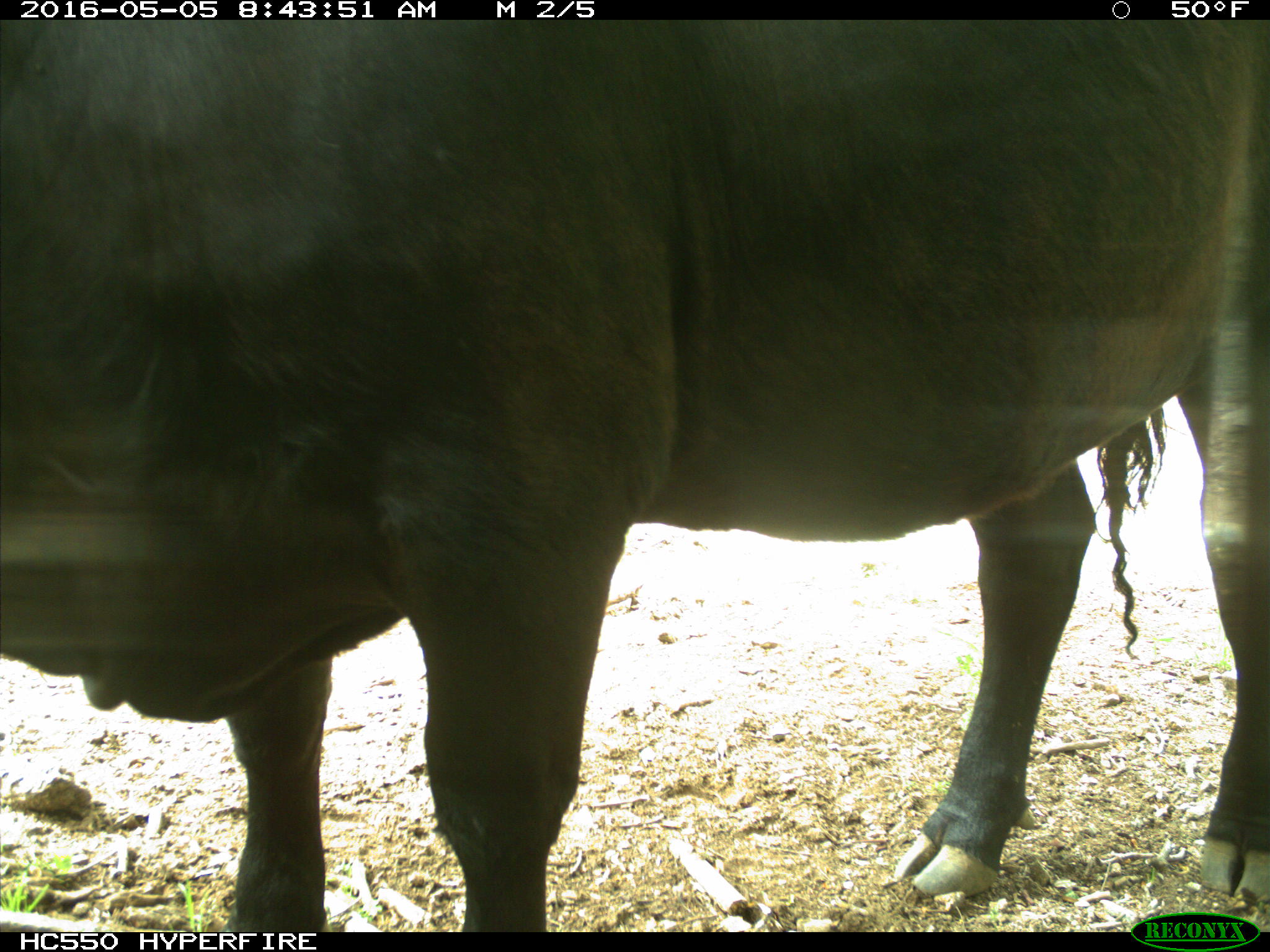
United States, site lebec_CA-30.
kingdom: Animalia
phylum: Chordata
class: Mammalia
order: Artiodactyla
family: Bovidae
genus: Bos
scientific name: Bos taurus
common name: domestic cow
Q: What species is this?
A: Bos taurus (domestic cow).